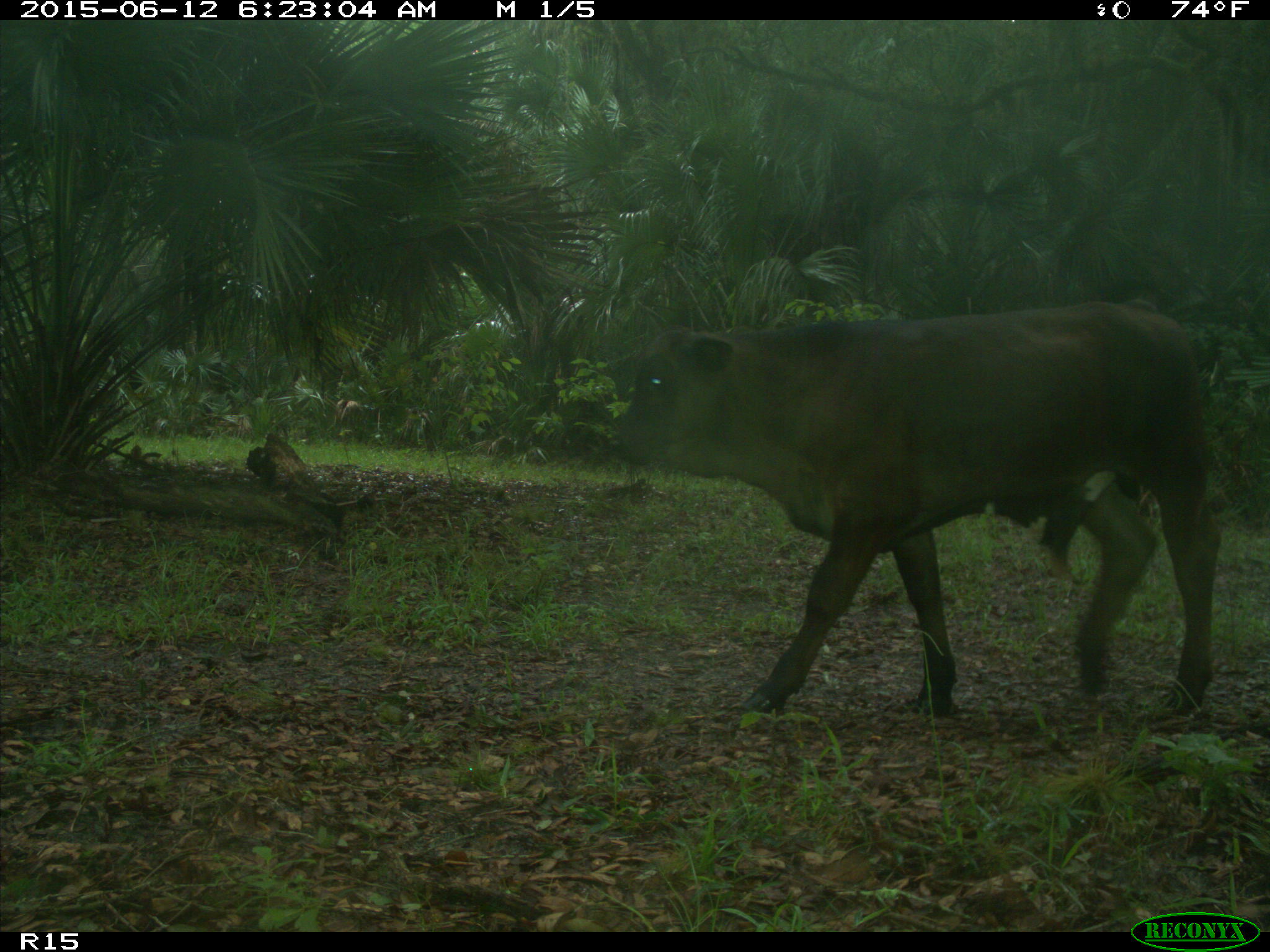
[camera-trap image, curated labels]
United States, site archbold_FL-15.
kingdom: Animalia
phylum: Chordata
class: Mammalia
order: Artiodactyla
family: Bovidae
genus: Bos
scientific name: Bos taurus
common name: domestic cow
Bos taurus (domestic cow).